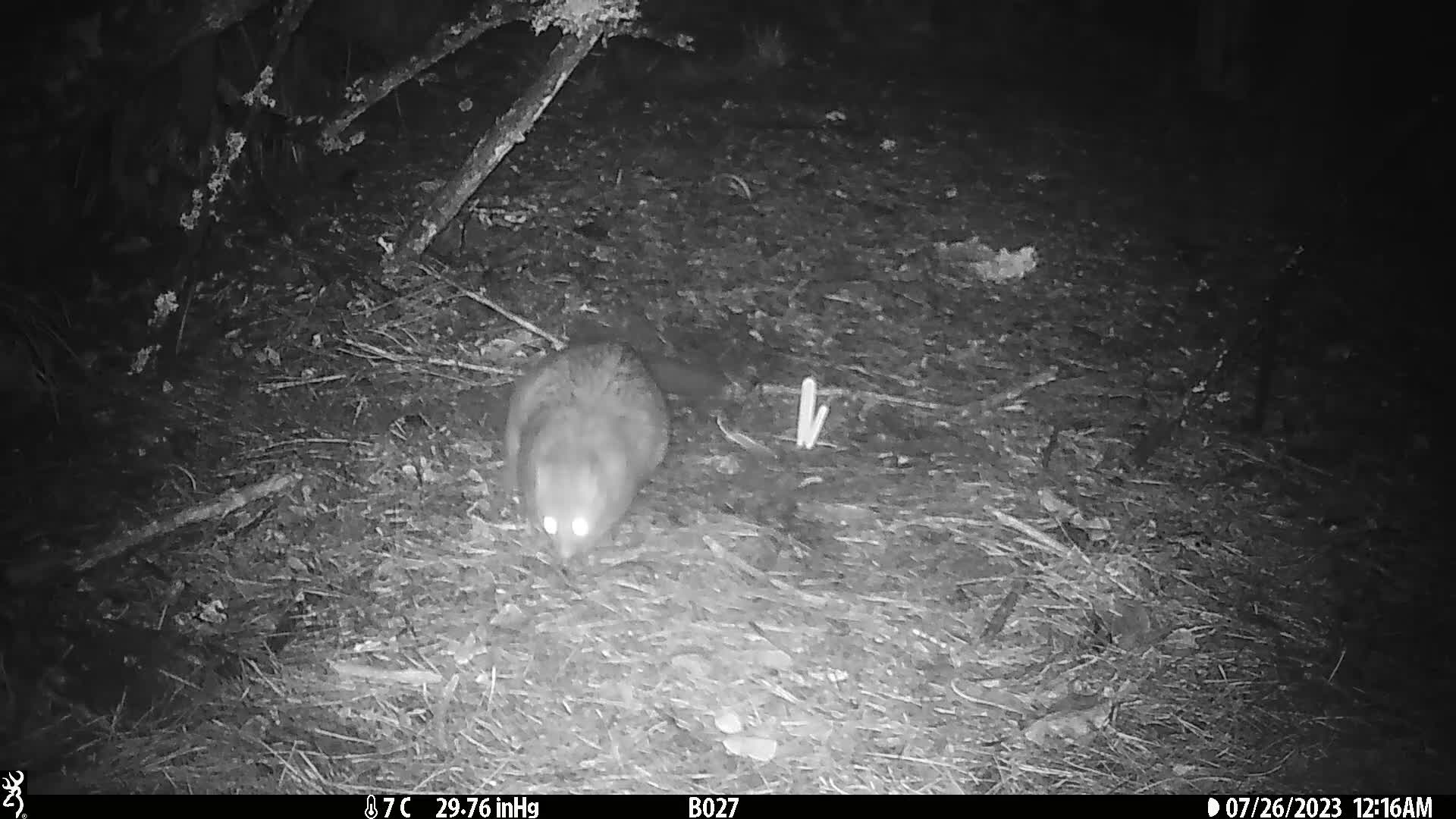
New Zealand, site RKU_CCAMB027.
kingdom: Animalia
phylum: Chordata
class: Mammalia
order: Diprotodontia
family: Phalangeridae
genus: Trichosurus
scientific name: Trichosurus vulpecula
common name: common brushtail possum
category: possum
Possum (common brushtail possum) (Trichosurus vulpecula).